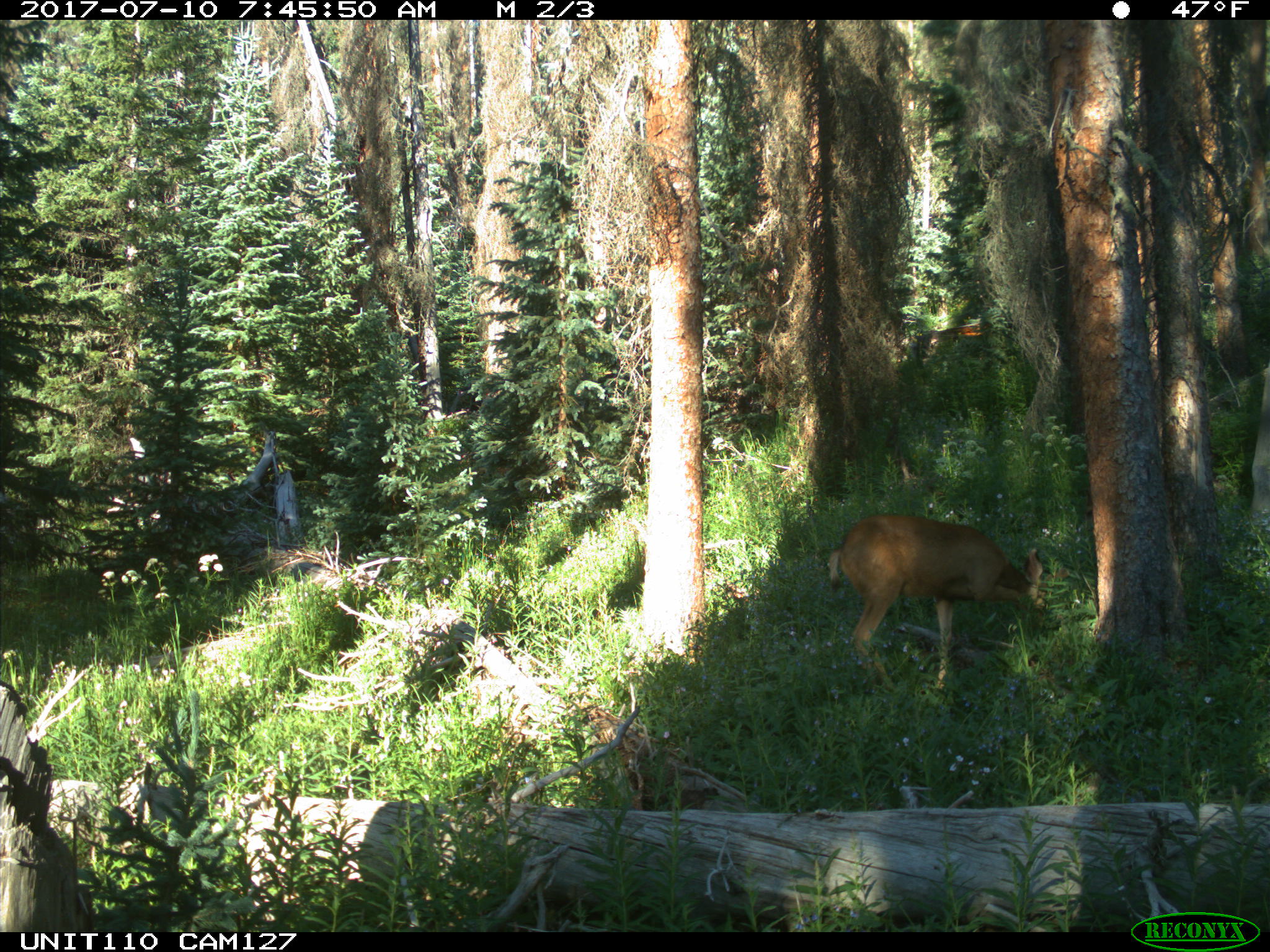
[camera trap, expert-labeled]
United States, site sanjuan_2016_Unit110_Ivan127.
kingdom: Animalia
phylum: Chordata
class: Mammalia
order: Artiodactyla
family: Cervidae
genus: Odocoileus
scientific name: Odocoileus hemionus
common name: mule deer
Odocoileus hemionus (mule deer).